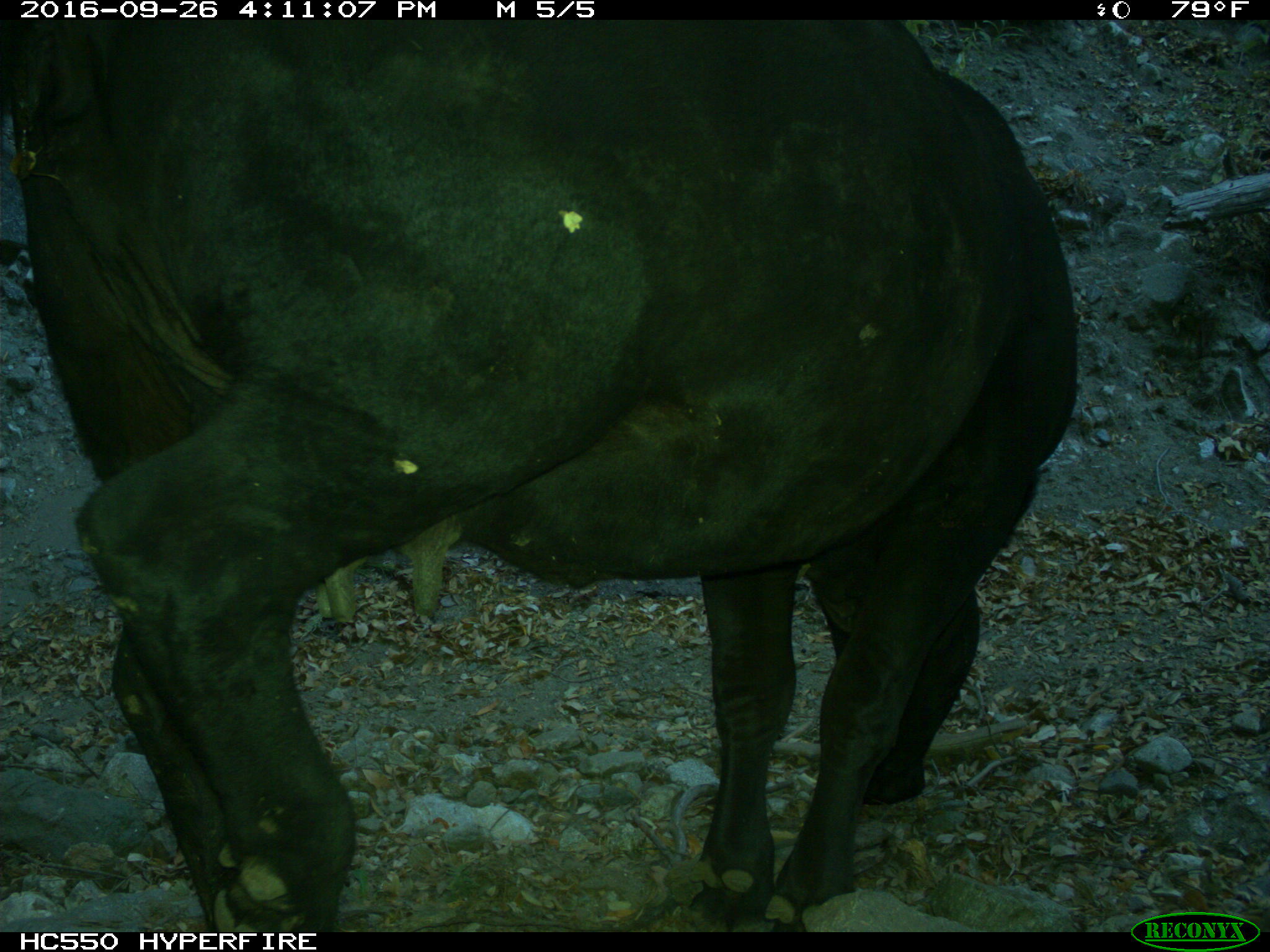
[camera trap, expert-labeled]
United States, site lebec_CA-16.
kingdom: Animalia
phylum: Chordata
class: Mammalia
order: Artiodactyla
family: Bovidae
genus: Bos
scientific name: Bos taurus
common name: domestic cow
Bos taurus (domestic cow).